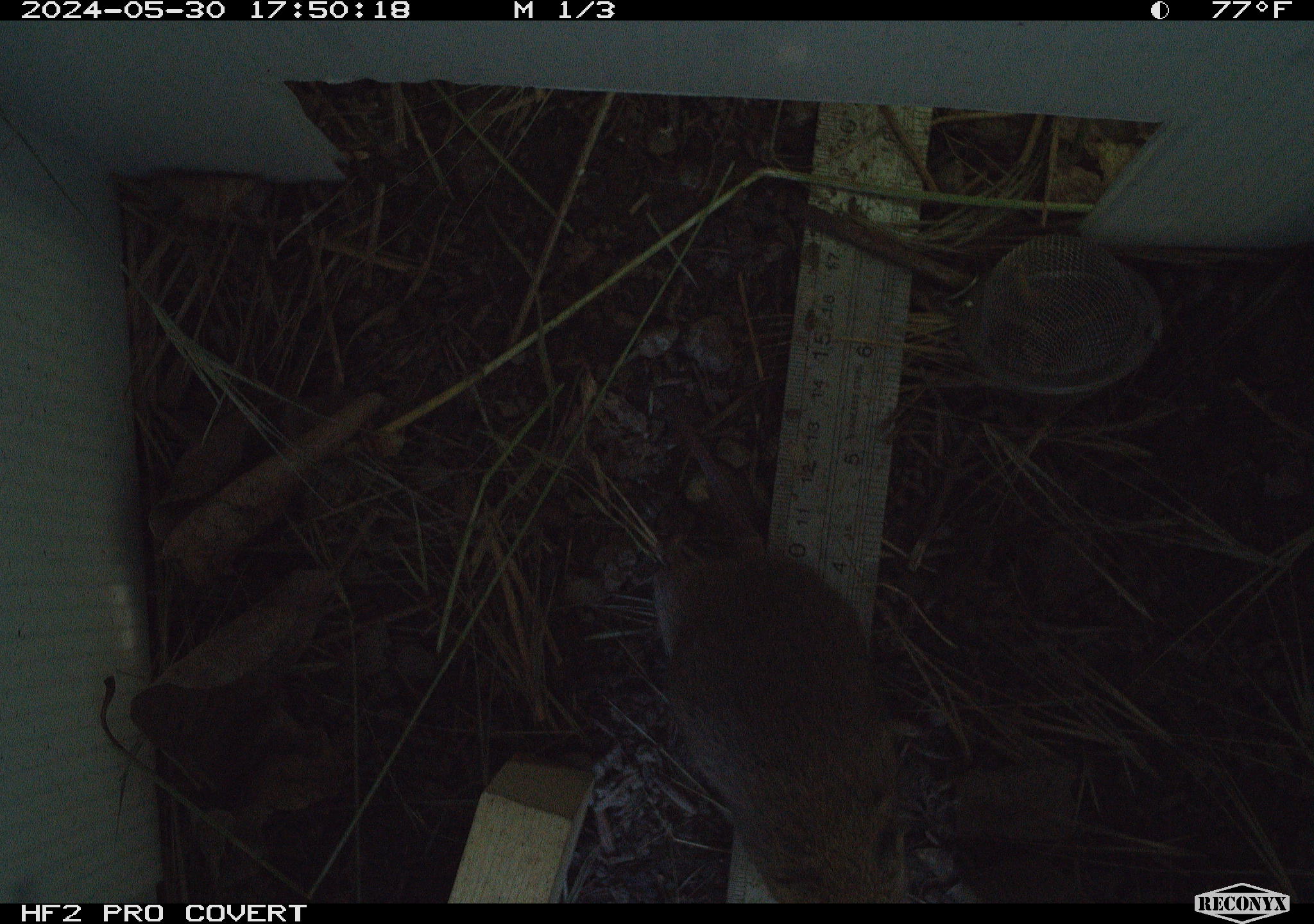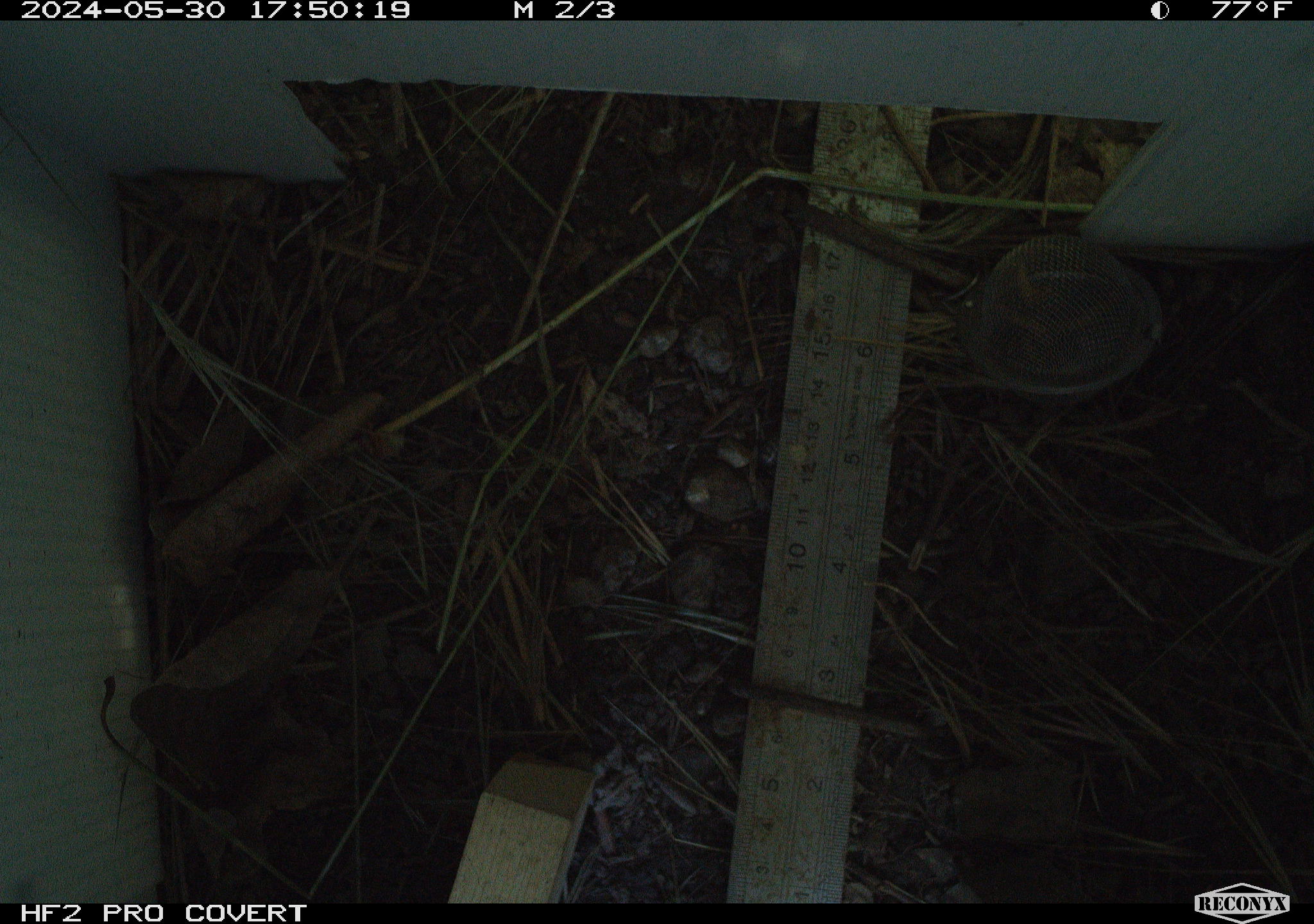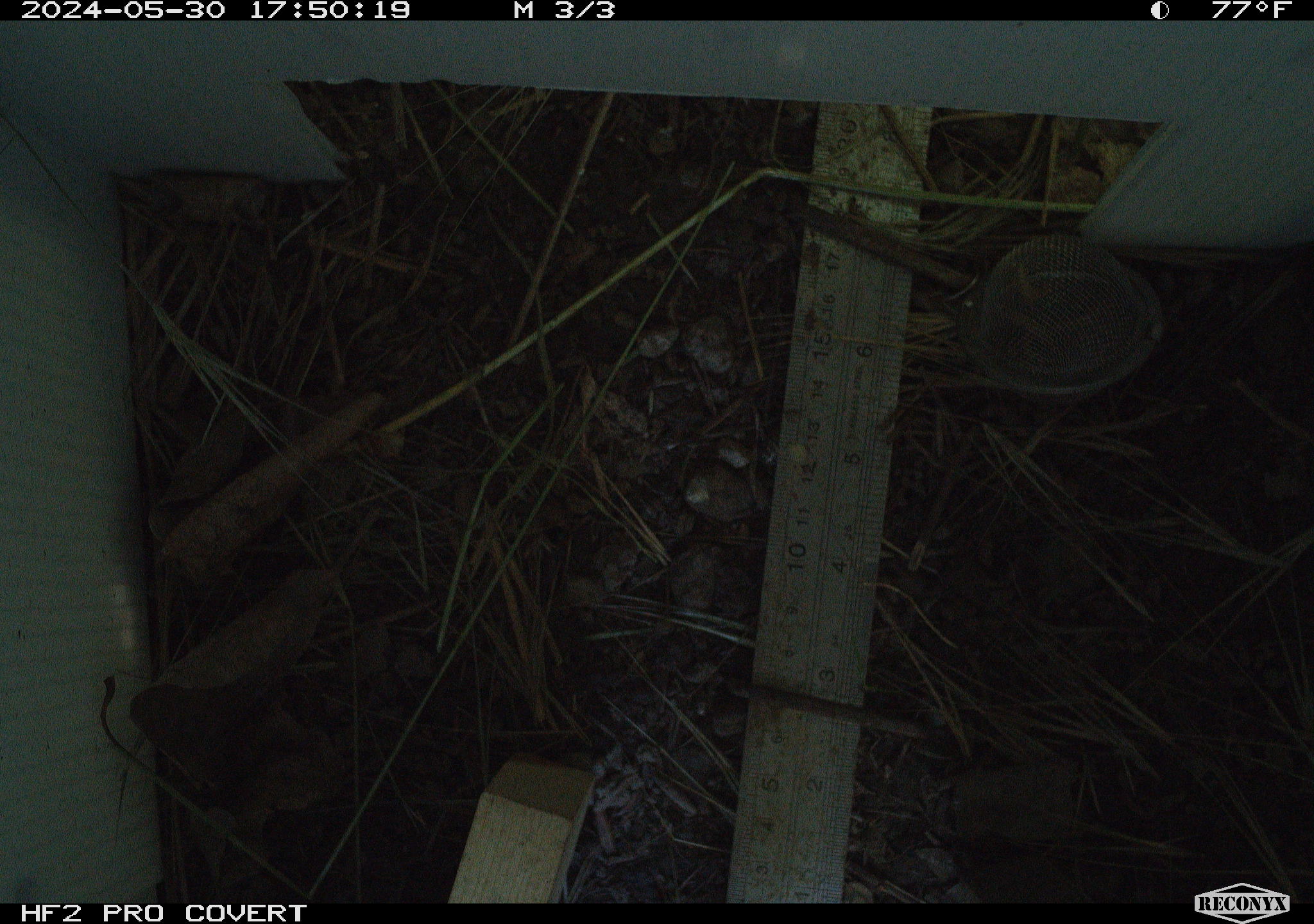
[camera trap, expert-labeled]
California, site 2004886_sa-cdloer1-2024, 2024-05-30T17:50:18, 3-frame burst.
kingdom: Animalia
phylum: Chordata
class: Mammalia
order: Rodentia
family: Cricetidae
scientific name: Arvicolinae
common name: voles, lemmings, and muskrats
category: arvicolinae subfamily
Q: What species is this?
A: Arvicolinae subfamily (voles, lemmings, and muskrats) (Arvicolinae).